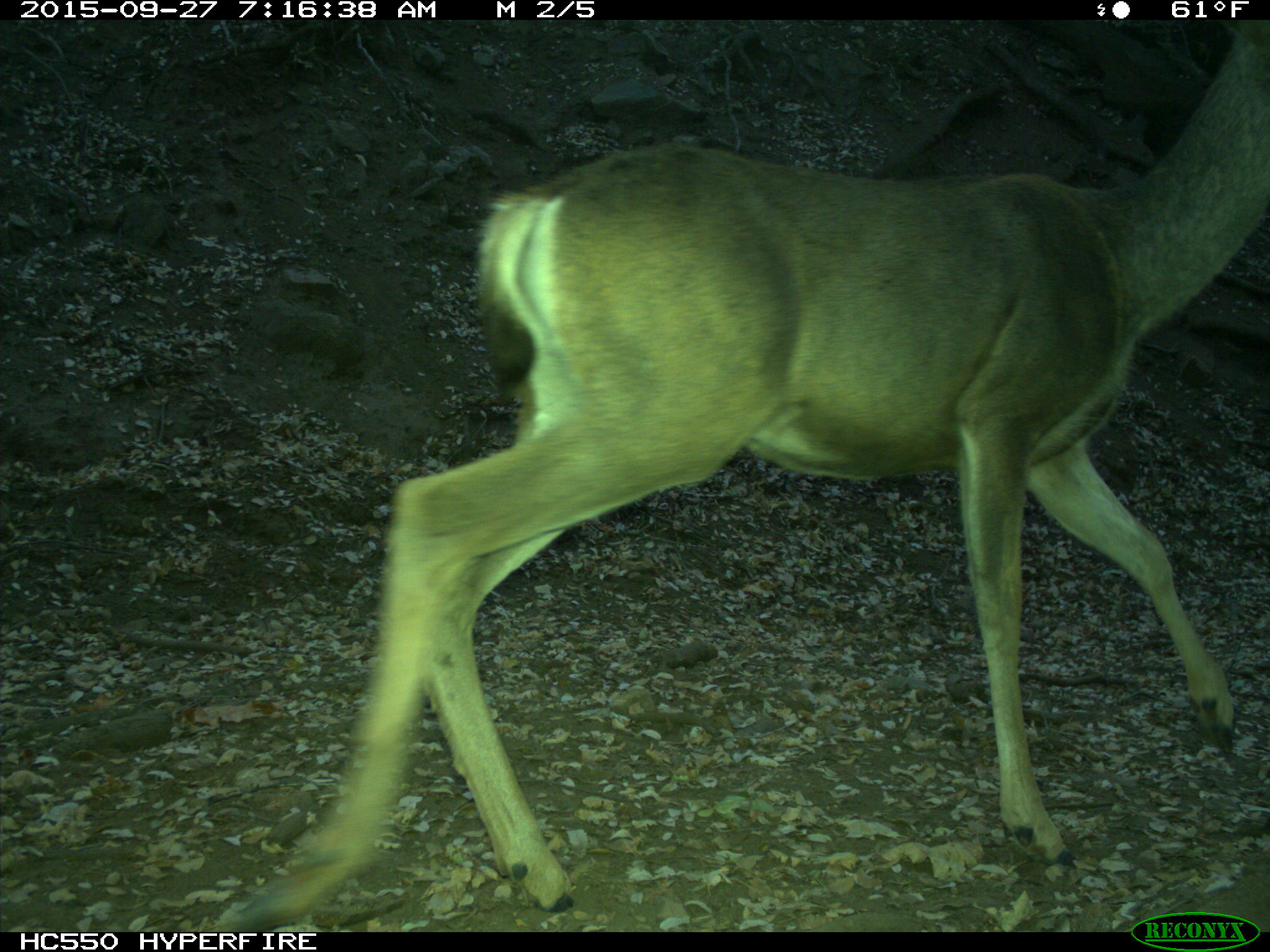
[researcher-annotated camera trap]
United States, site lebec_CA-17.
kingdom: Animalia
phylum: Chordata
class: Mammalia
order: Artiodactyla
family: Cervidae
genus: Odocoileus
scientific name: Odocoileus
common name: deer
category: unidentified deer